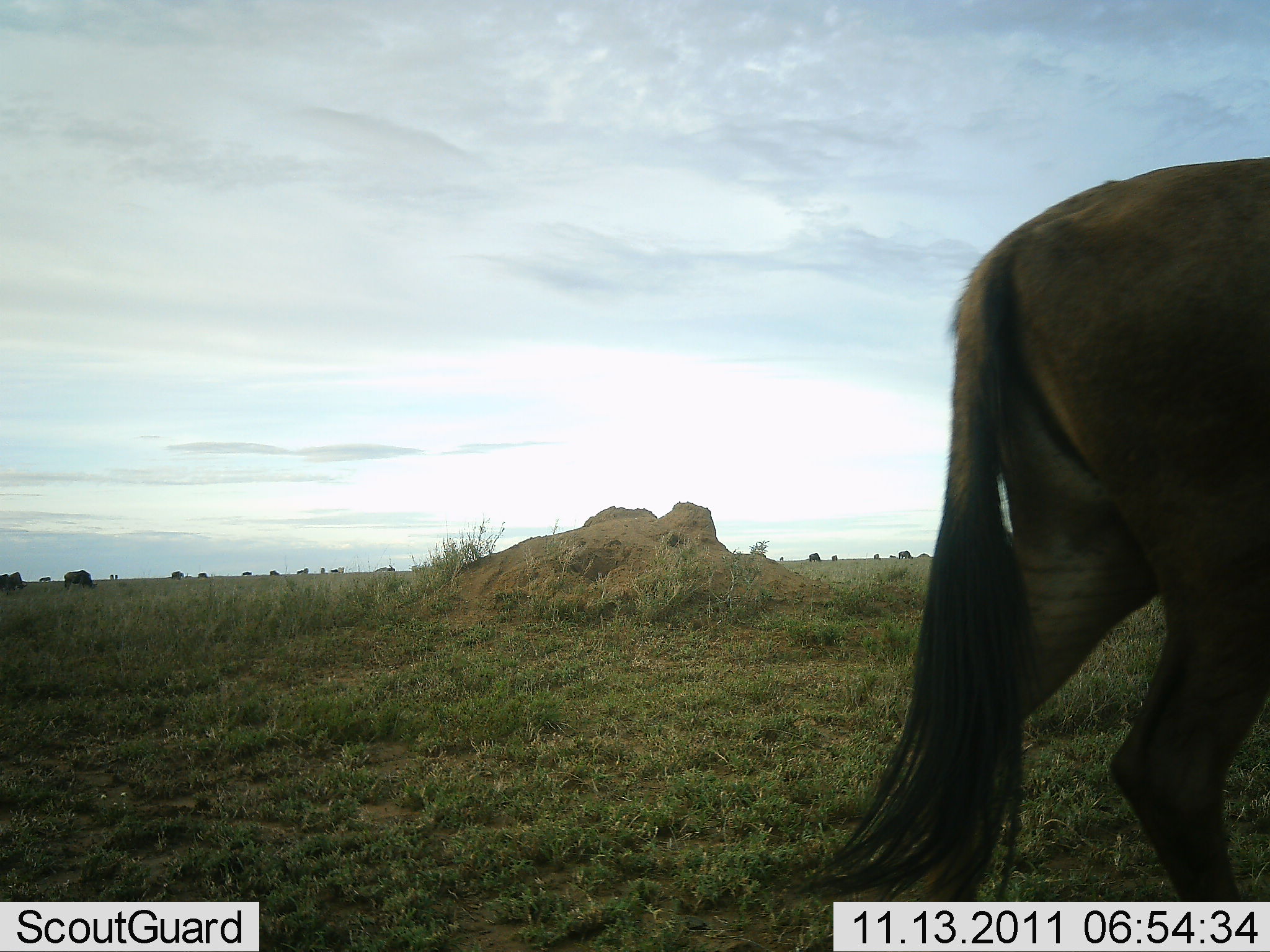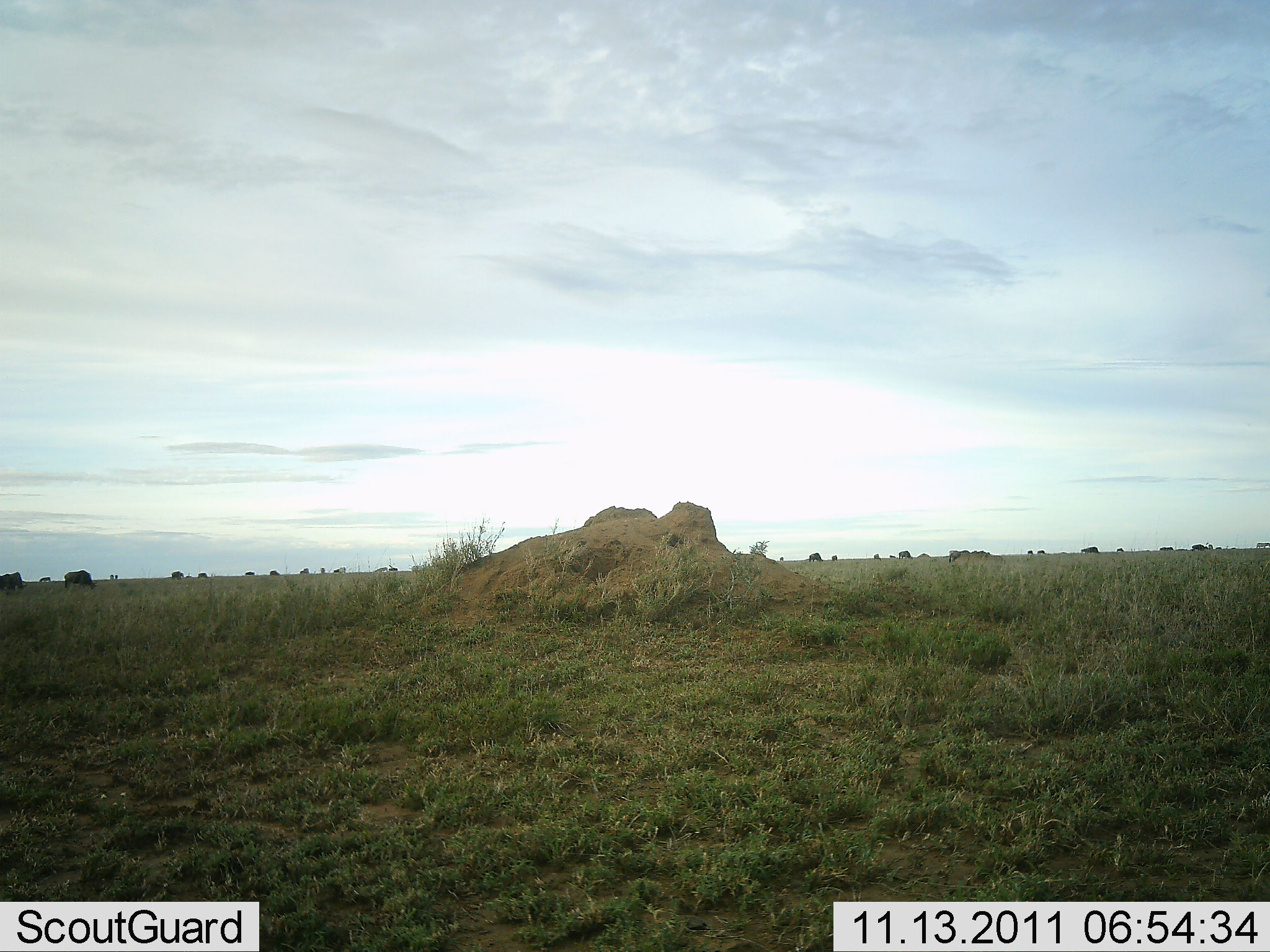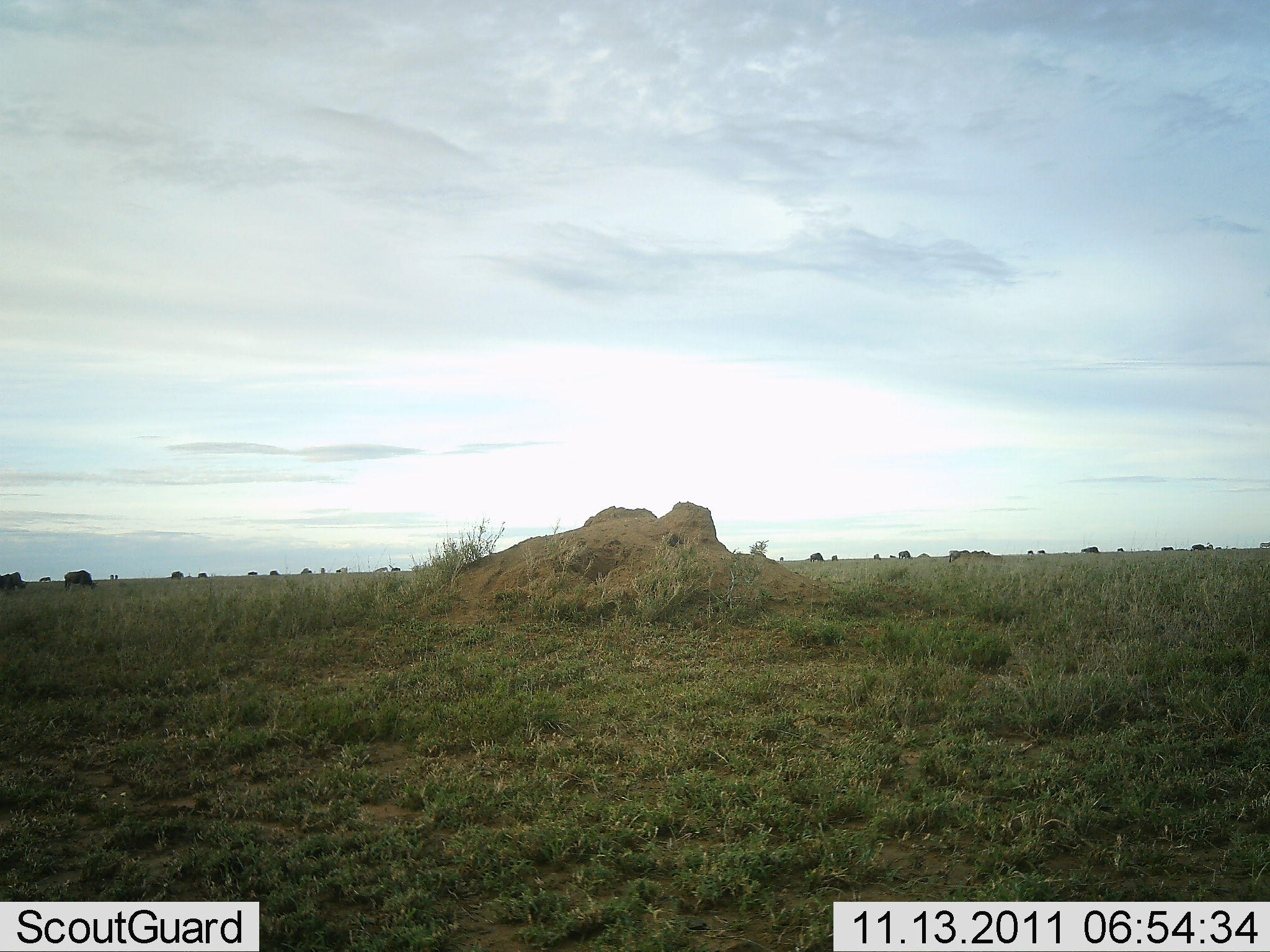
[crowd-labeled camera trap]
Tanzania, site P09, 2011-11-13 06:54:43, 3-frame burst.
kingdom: Animalia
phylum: Chordata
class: Mammalia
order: Artiodactyla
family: Bovidae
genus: Connochaetes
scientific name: Connochaetes taurinus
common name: blue wildebeest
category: wildebeest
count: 1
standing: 20%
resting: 0%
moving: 100%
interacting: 0%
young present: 0%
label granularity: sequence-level